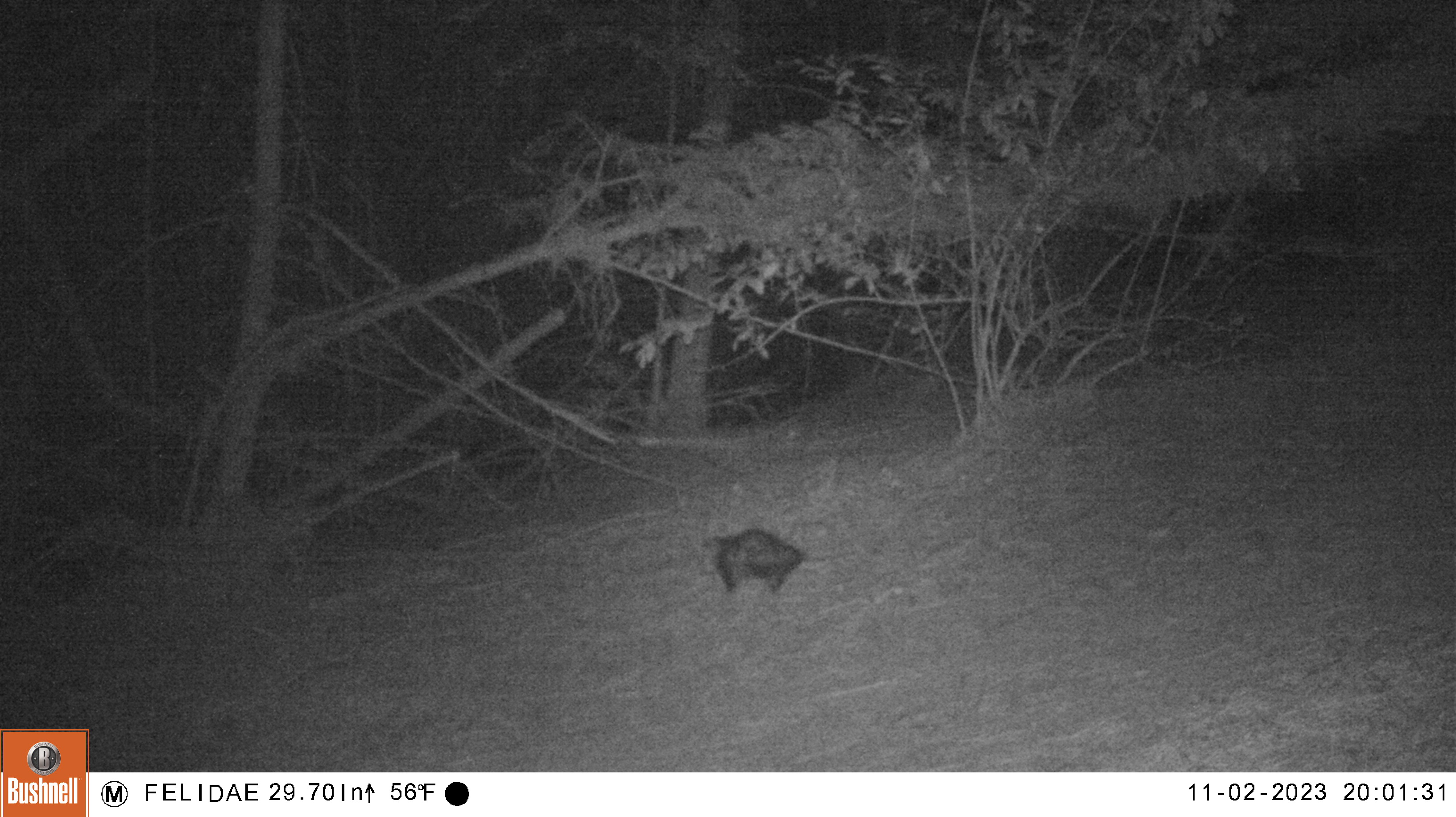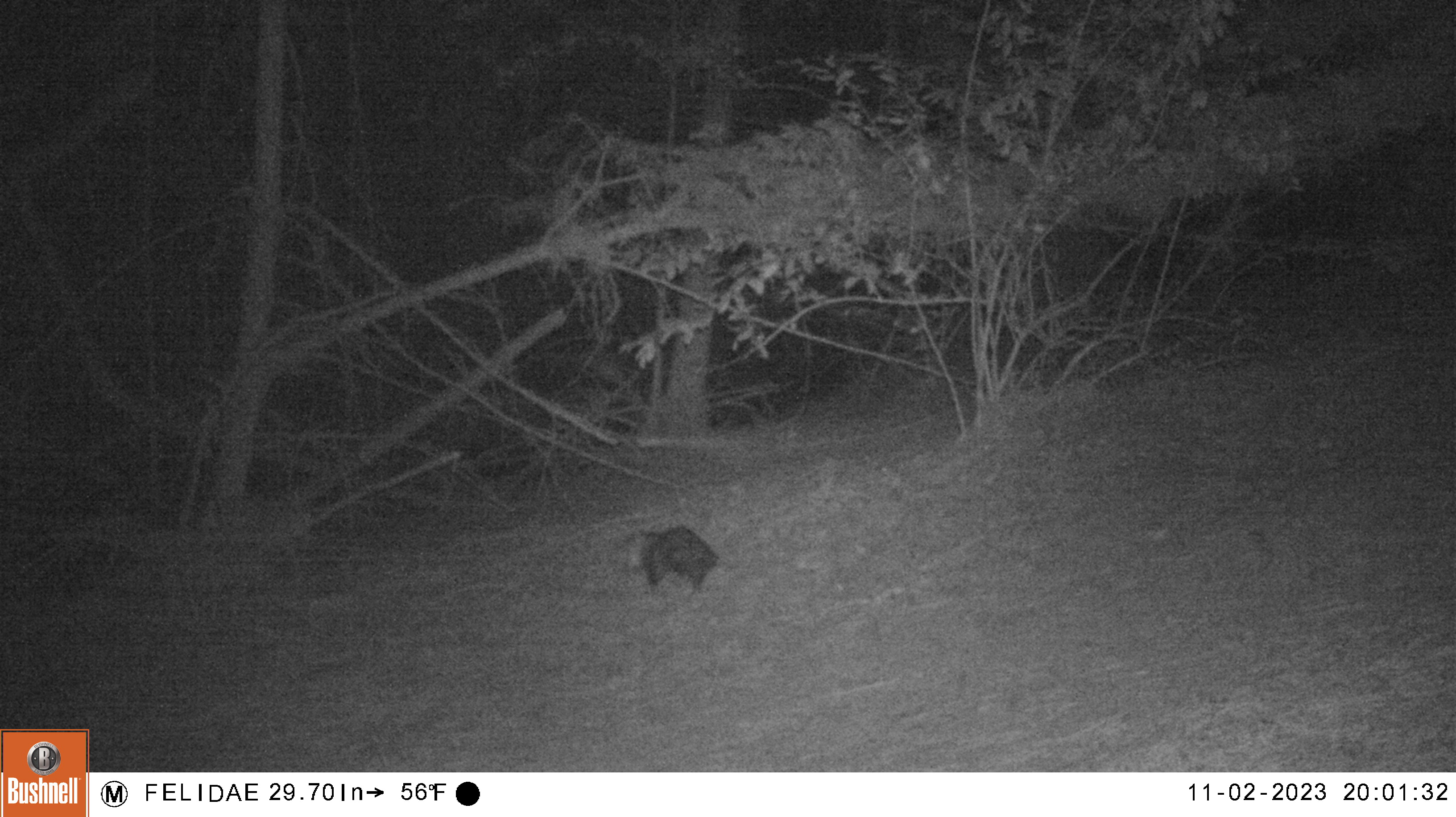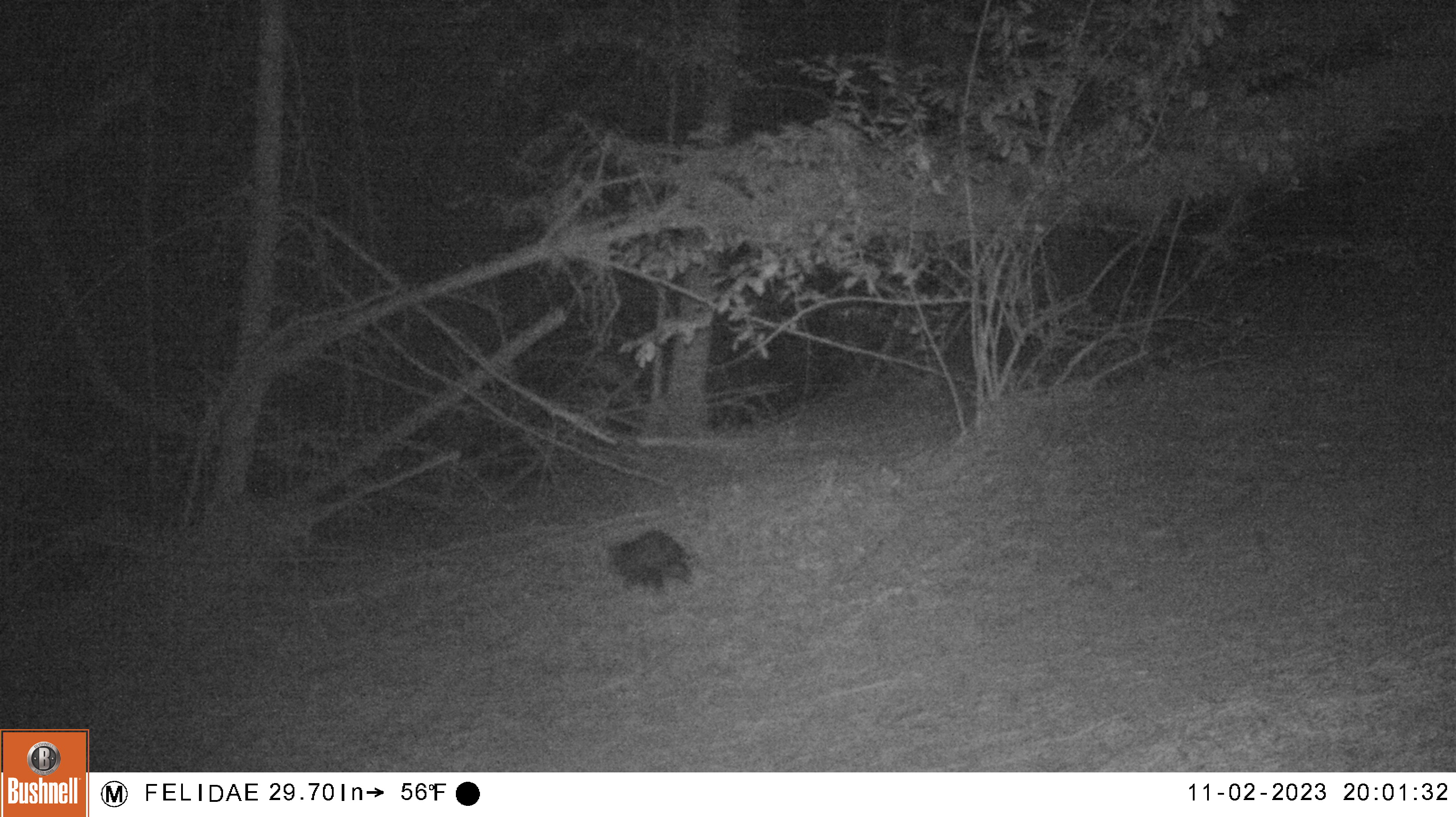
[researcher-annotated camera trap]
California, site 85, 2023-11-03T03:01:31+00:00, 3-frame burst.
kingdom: Animalia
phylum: Chordata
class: Mammalia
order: Didelphimorphia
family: Didelphidae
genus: Didelphis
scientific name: Didelphis virginiana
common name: virginia opossum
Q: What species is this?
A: Virginia opossum (Didelphis virginiana).